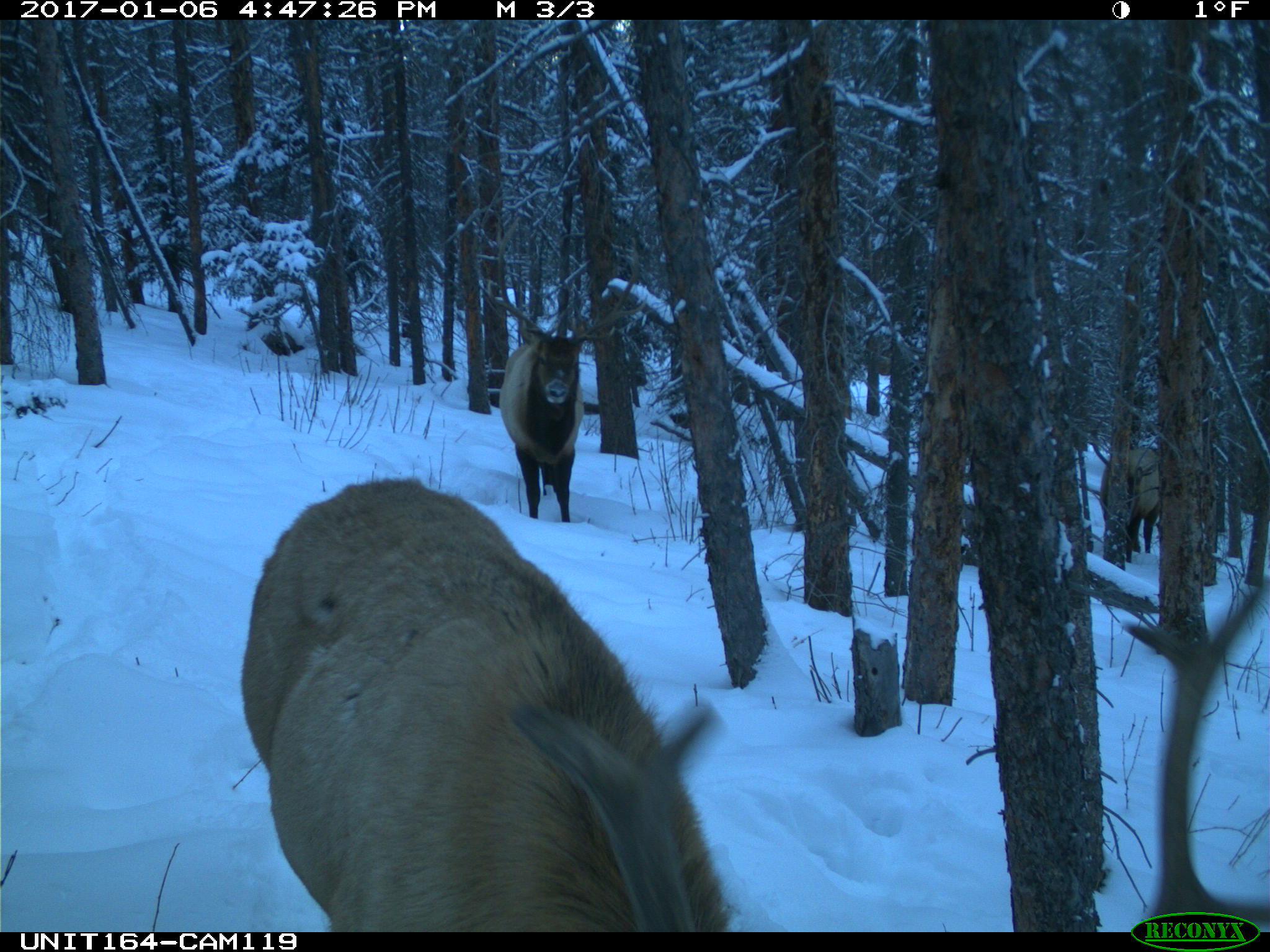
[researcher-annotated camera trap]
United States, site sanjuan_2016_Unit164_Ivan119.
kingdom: Animalia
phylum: Chordata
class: Mammalia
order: Artiodactyla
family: Cervidae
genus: Cervus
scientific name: Cervus elaphus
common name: red deer